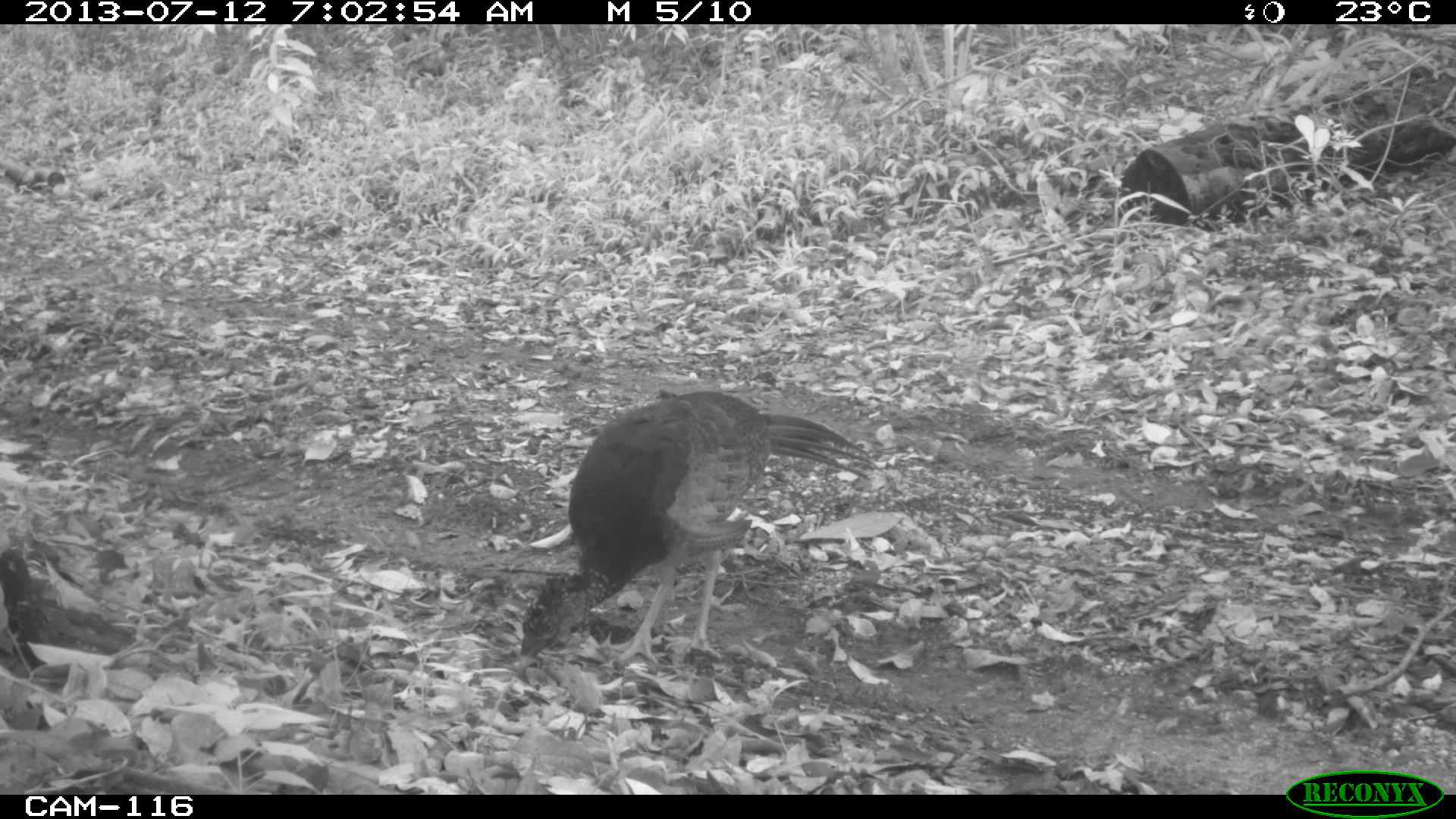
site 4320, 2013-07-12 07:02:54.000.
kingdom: Animalia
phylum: Chordata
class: Aves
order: Galliformes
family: Cracidae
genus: Crax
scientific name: Crax rubra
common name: great curassow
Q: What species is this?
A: Crax rubra (great curassow).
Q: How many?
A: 1.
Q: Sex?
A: Female.